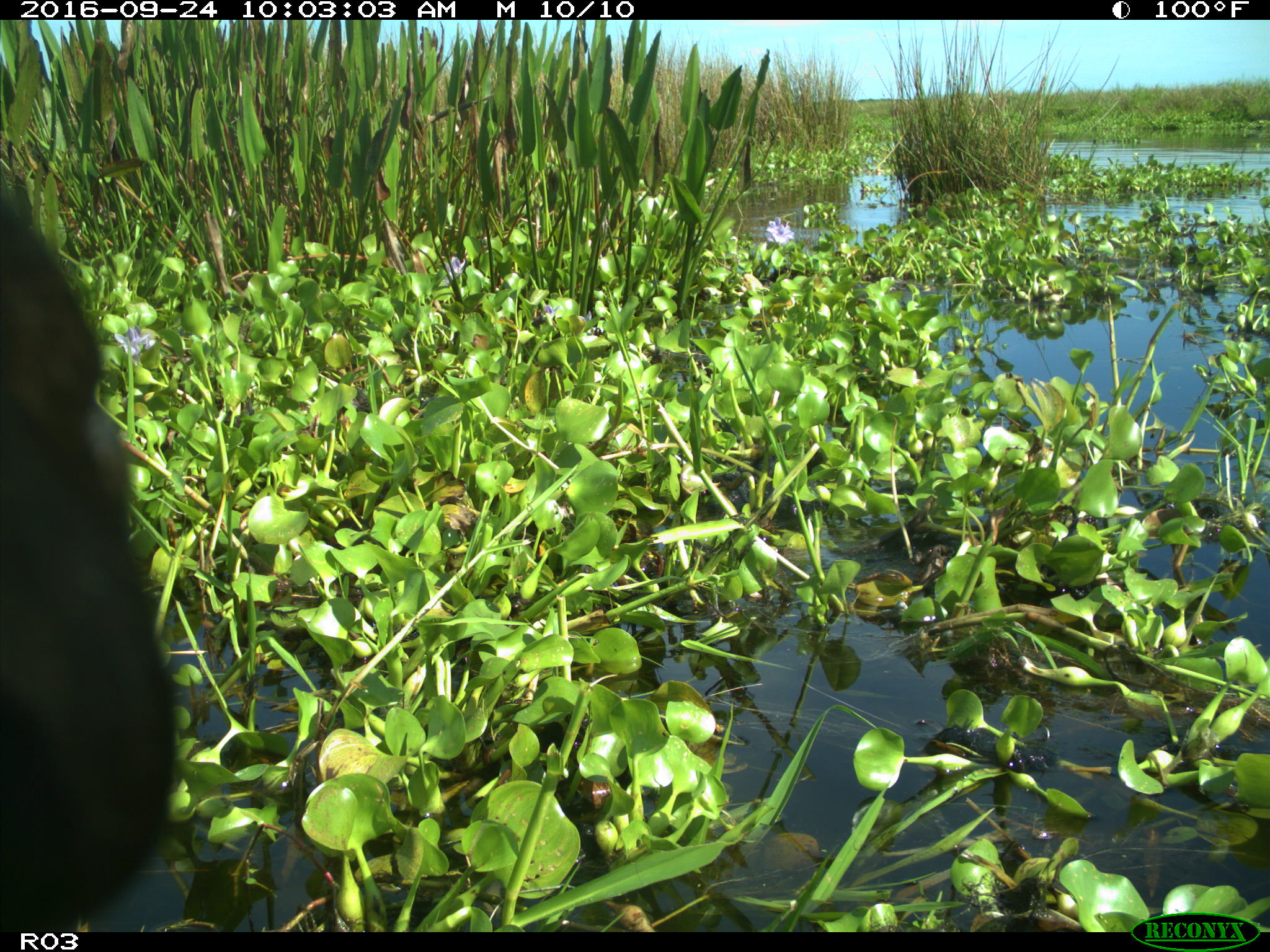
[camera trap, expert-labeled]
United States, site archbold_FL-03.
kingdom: Animalia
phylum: Chordata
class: Mammalia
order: Artiodactyla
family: Bovidae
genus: Bos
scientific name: Bos taurus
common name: domestic cow